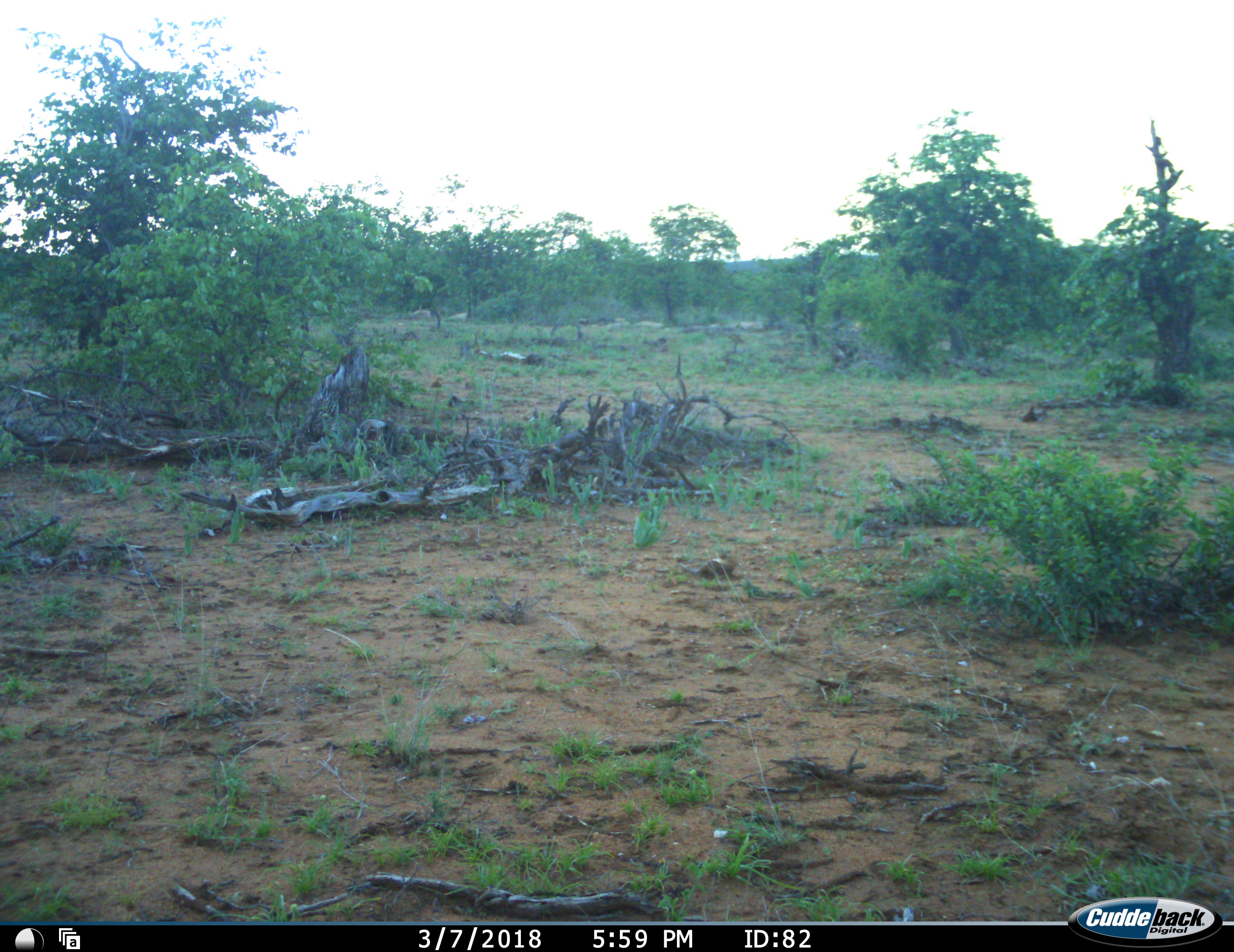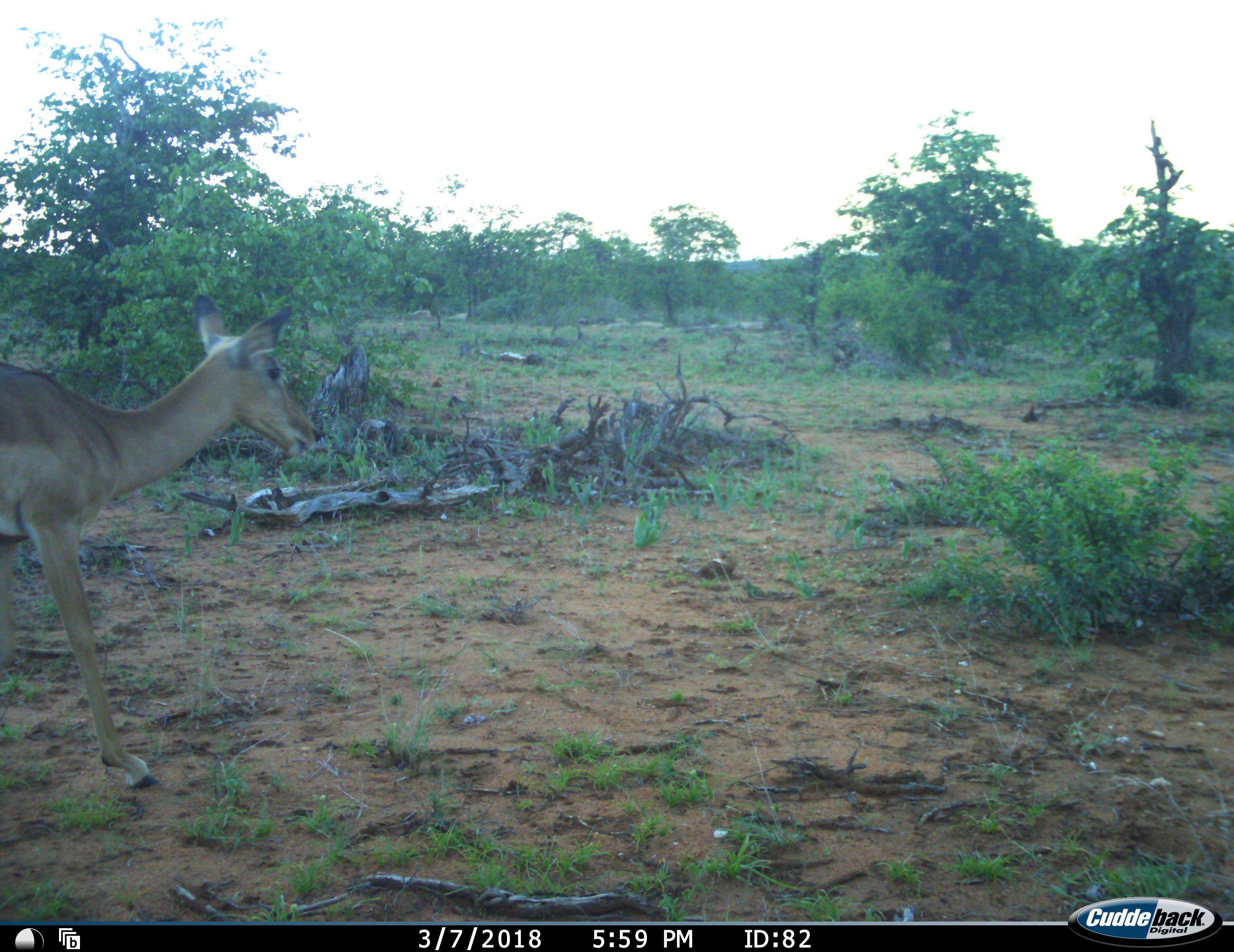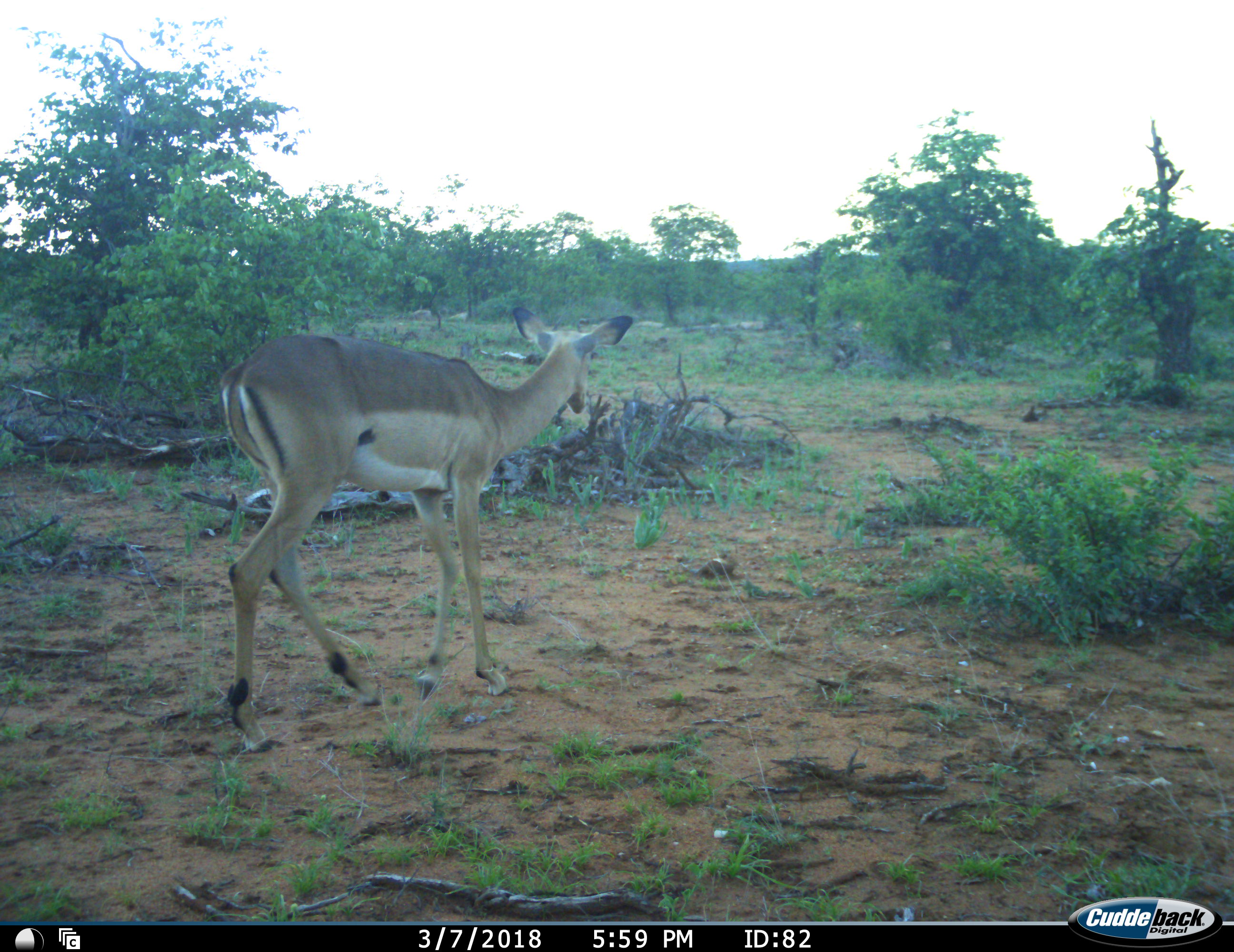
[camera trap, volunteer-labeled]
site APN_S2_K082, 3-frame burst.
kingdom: Animalia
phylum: Chordata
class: Mammalia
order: Artiodactyla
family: Bovidae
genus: Aepyceros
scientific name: Aepyceros melampus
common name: impala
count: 1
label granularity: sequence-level